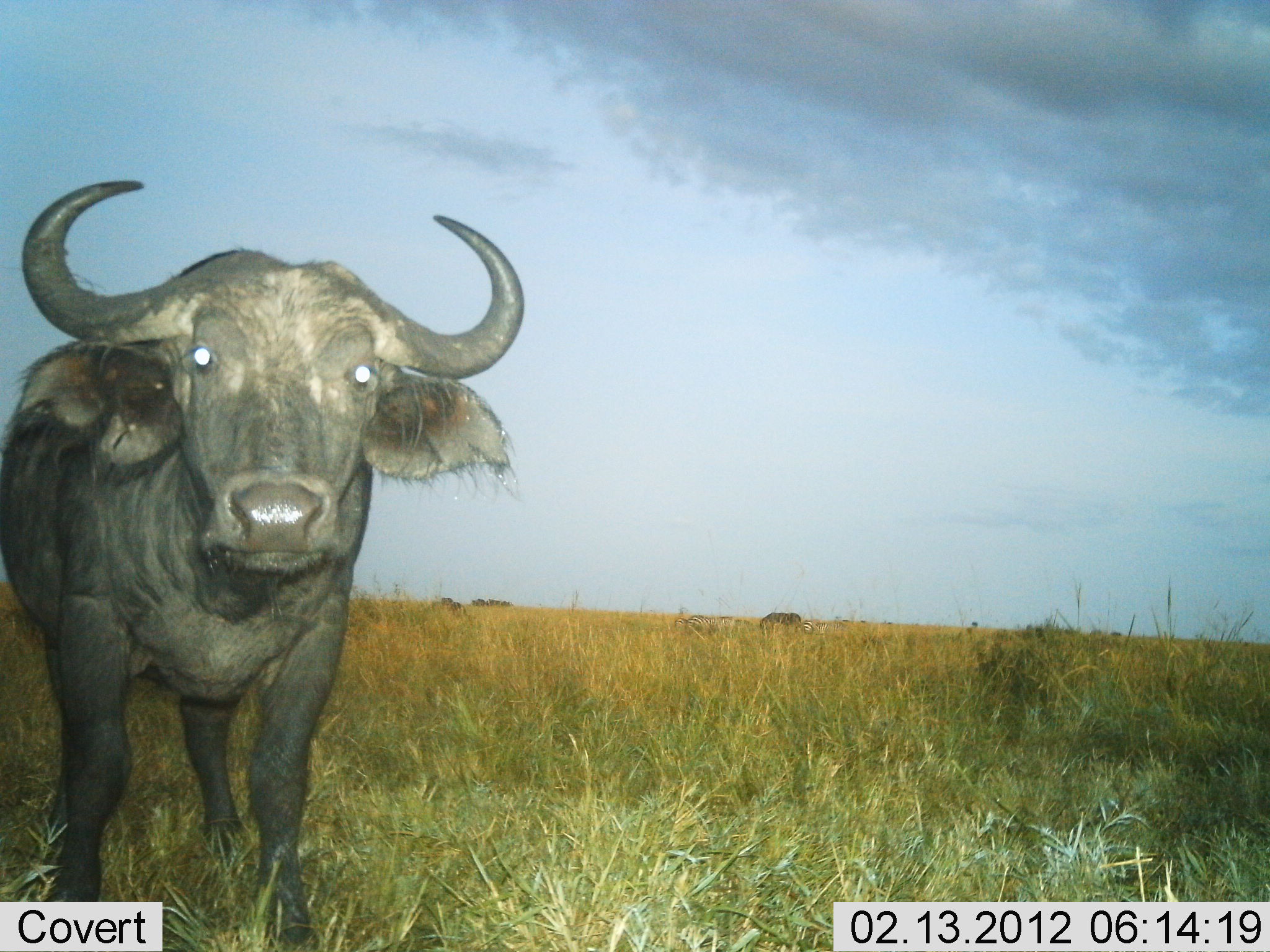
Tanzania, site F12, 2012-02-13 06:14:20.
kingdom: Animalia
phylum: Chordata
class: Mammalia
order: Artiodactyla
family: Bovidae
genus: Syncerus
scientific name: Syncerus caffer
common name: cape buffalo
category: buffalo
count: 1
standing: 100%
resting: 0%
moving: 0%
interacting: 4%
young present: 0%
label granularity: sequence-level